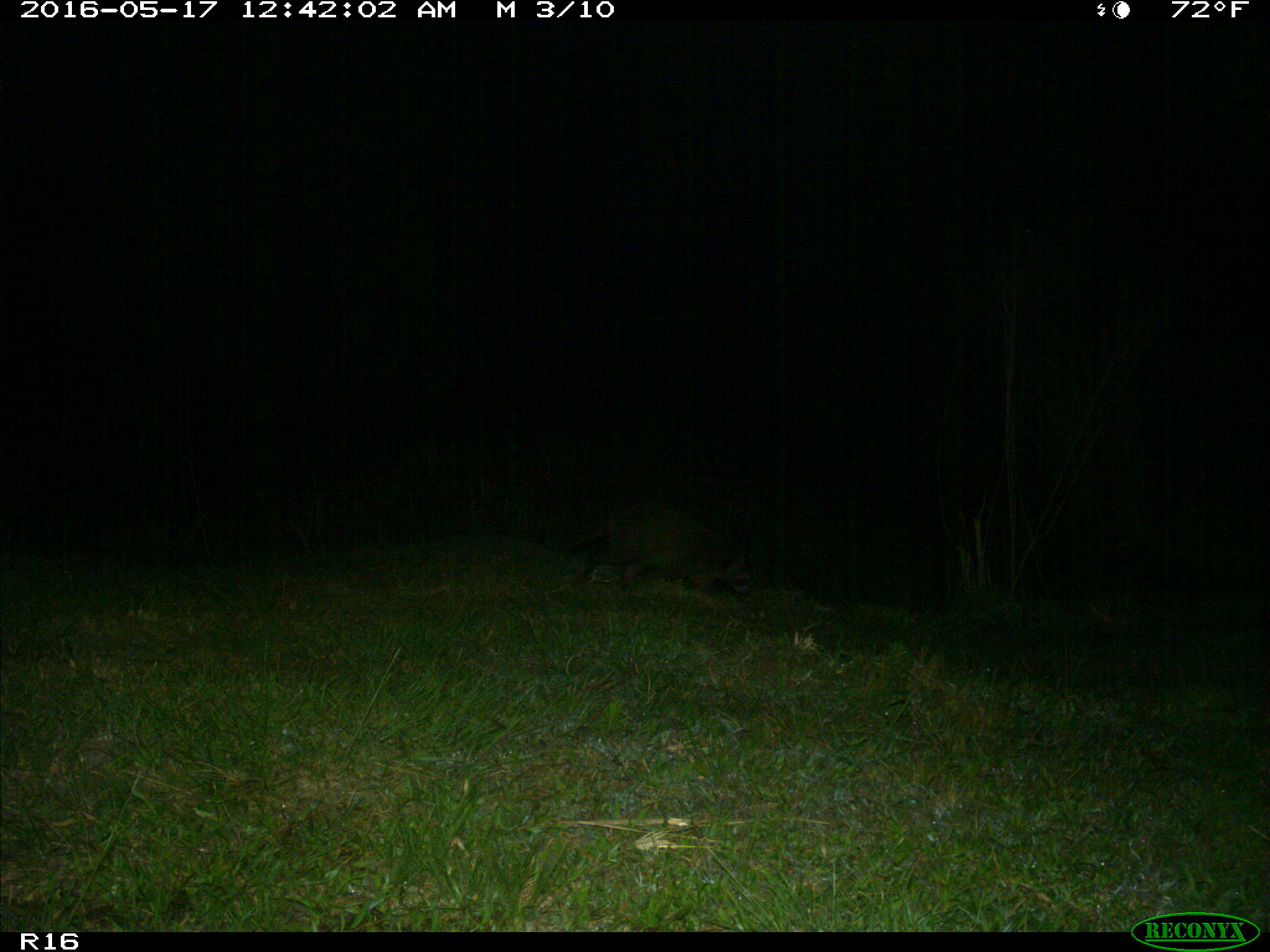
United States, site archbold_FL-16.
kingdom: Animalia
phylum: Chordata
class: Mammalia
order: Carnivora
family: Procyonidae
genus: Procyon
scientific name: Procyon lotor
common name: common raccoon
Procyon lotor (common raccoon).